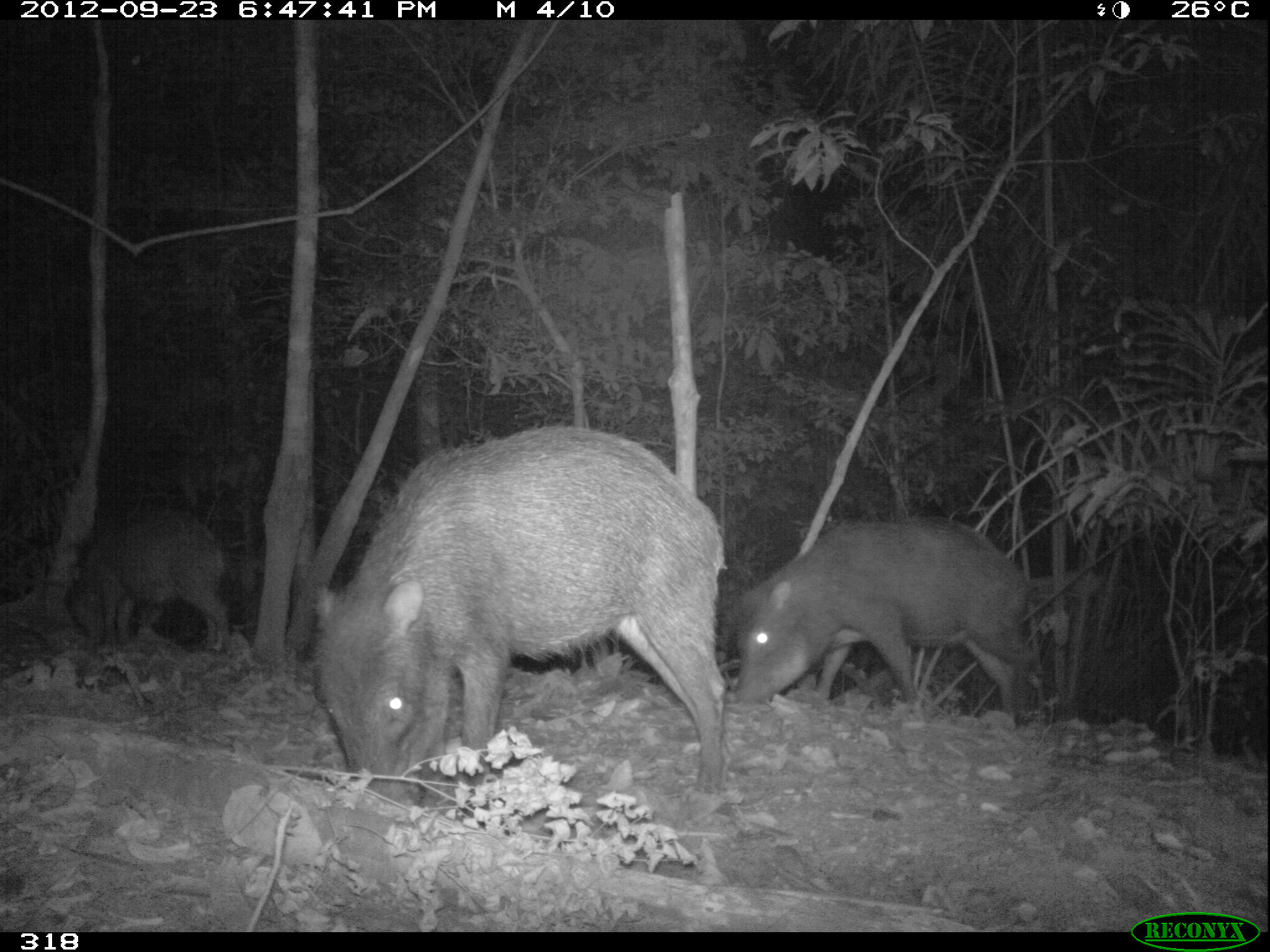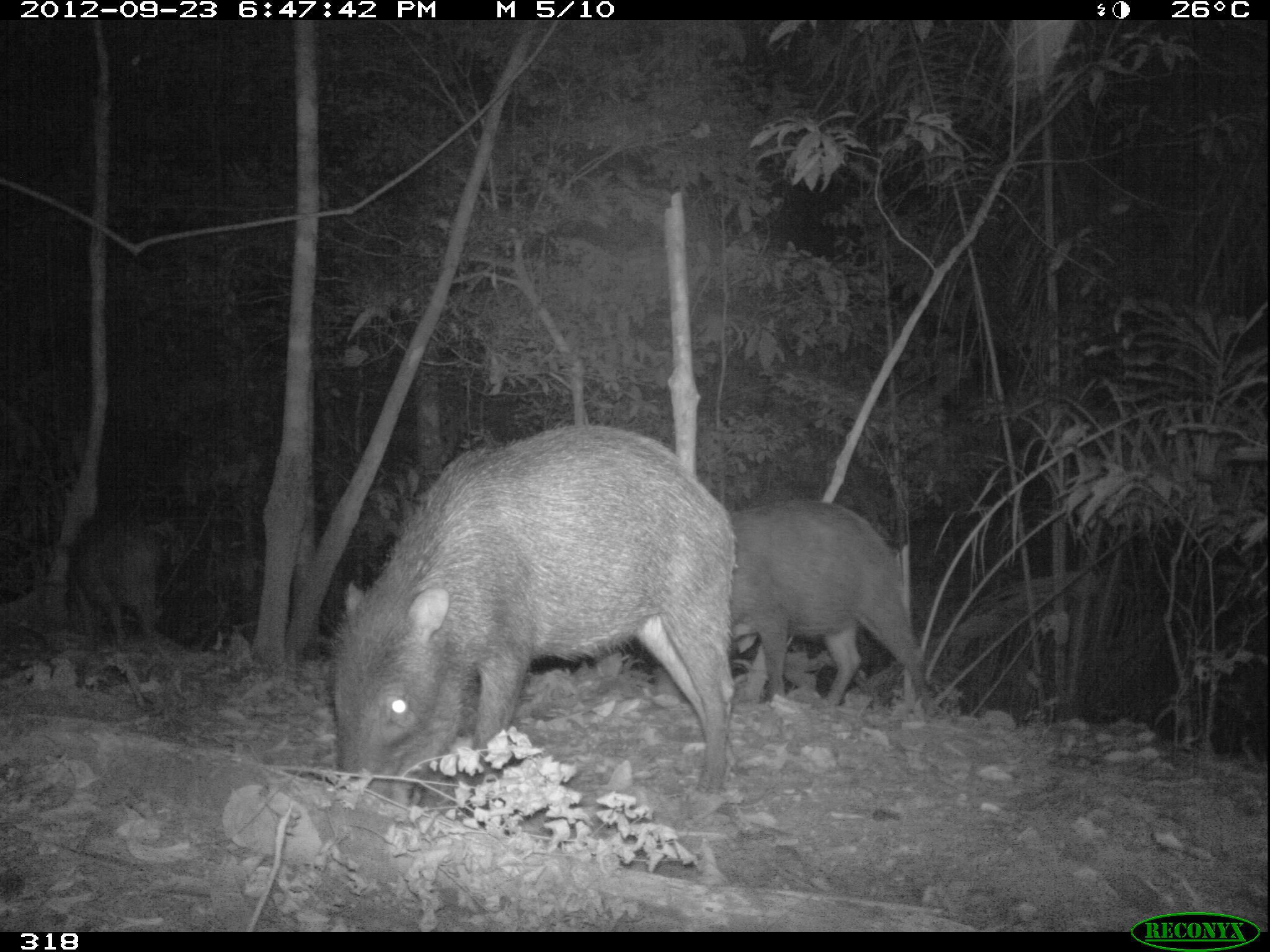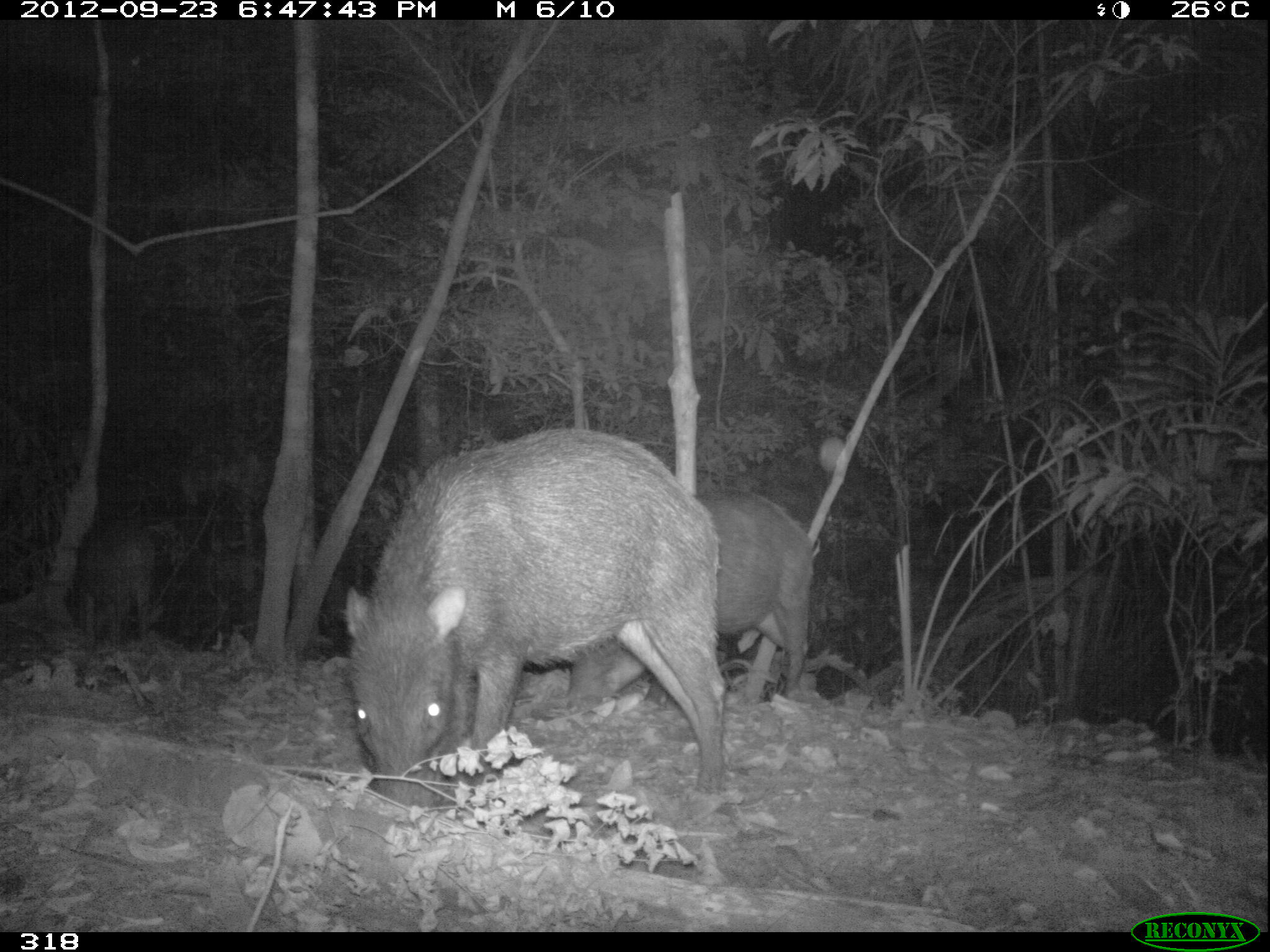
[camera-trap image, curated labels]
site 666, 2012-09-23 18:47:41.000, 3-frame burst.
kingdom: Animalia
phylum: Chordata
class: Mammalia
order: Artiodactyla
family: Tayassuidae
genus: Tayassu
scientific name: Tayassu pecari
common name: white-lipped peccary